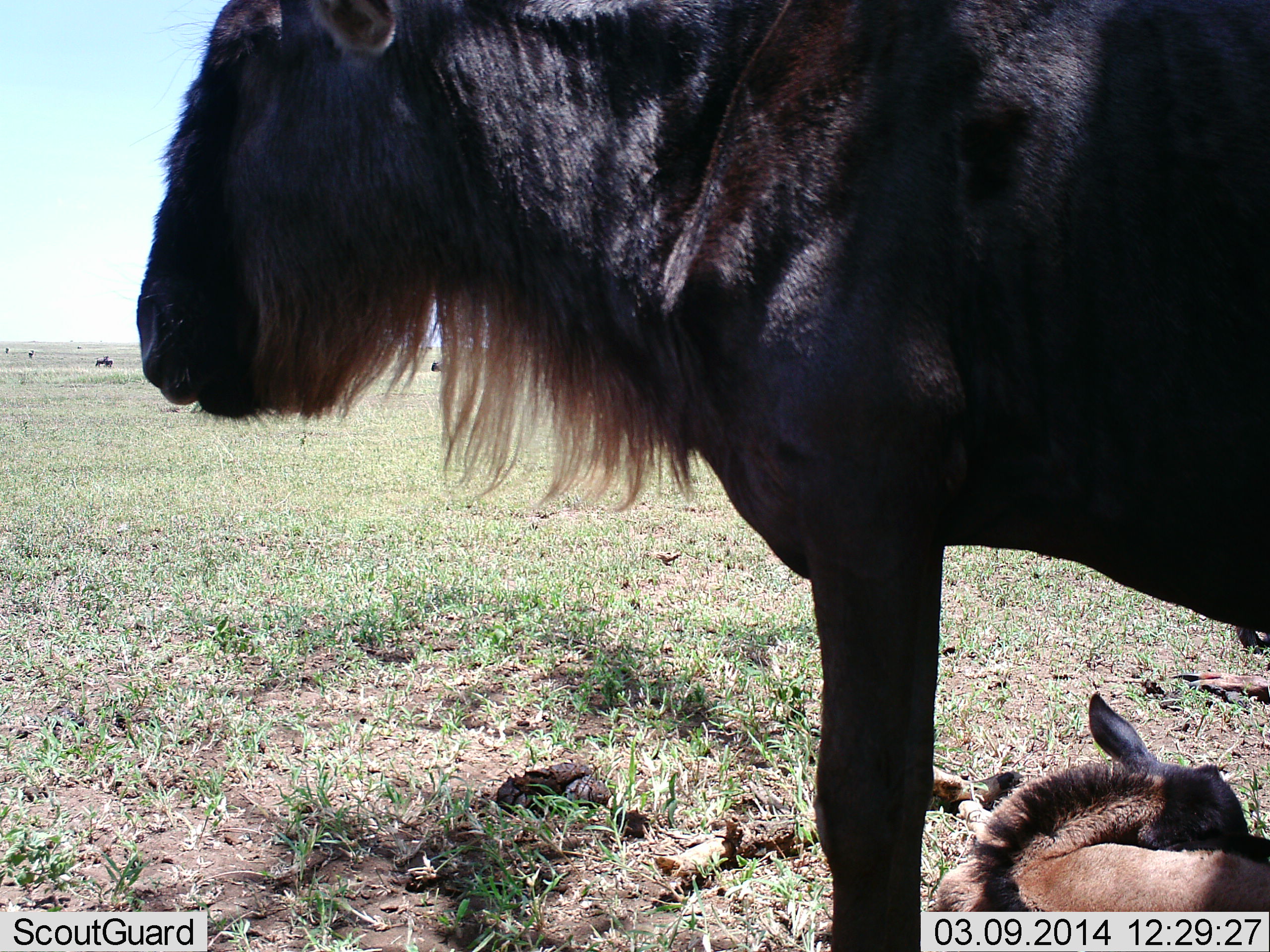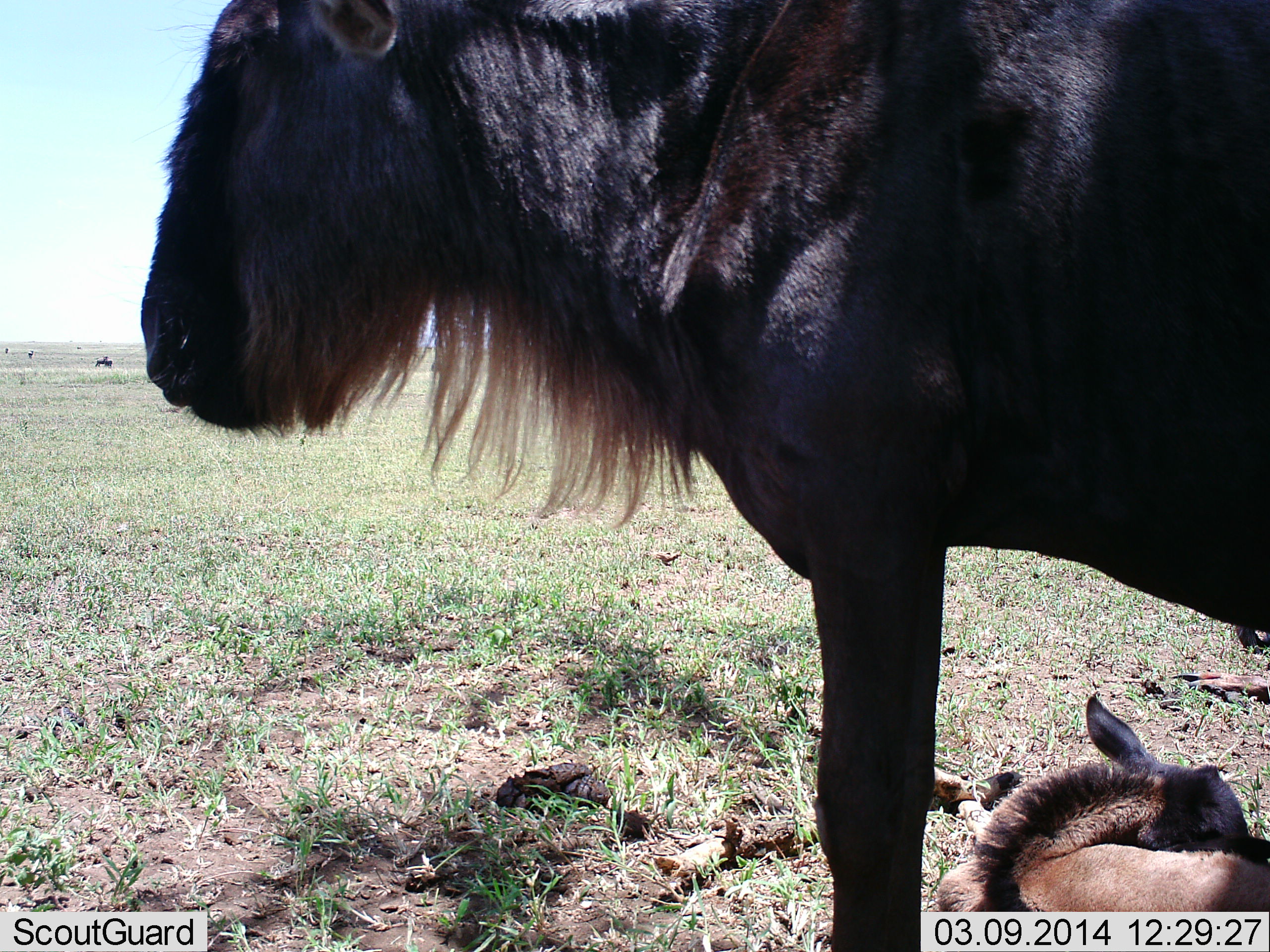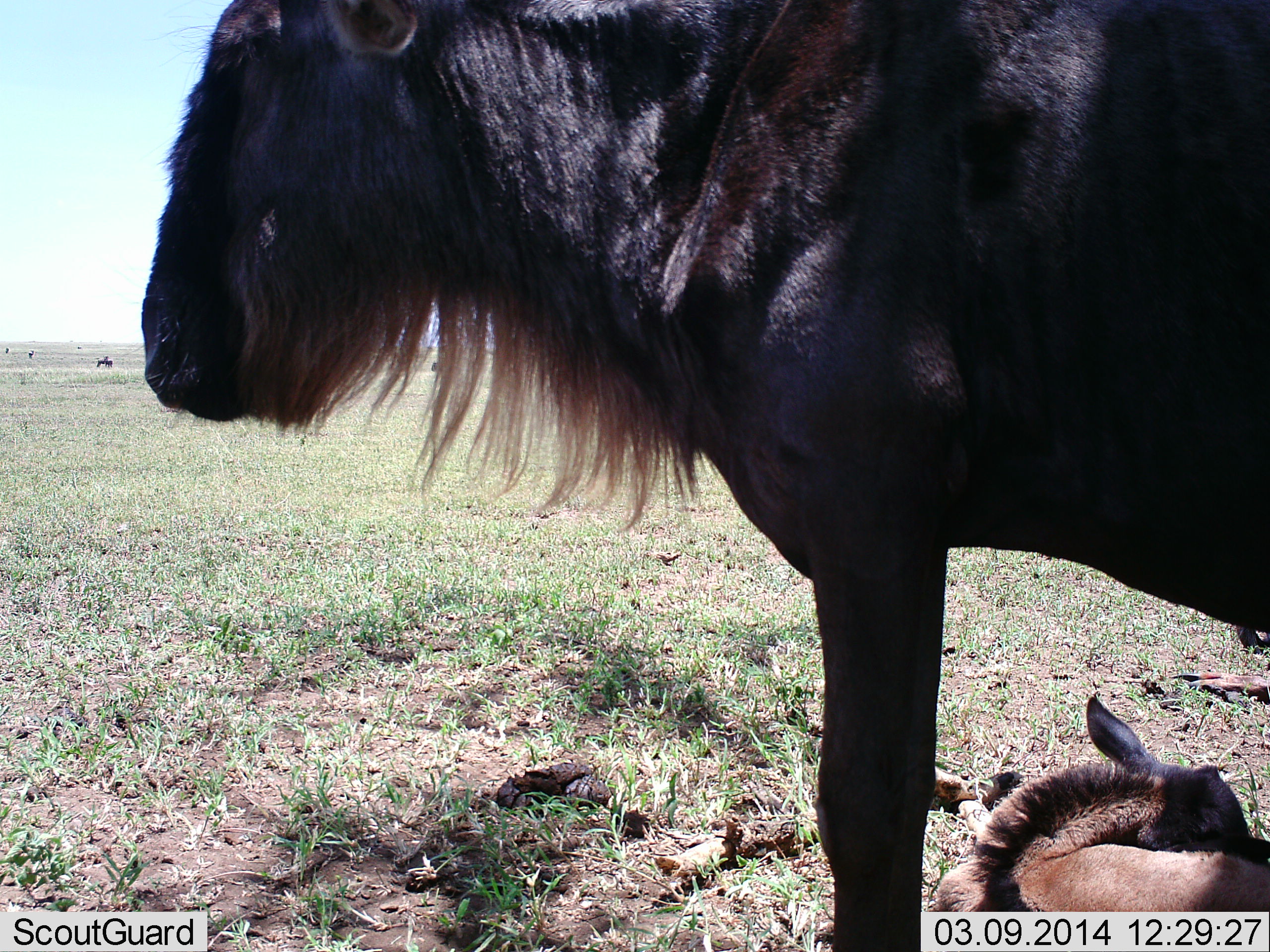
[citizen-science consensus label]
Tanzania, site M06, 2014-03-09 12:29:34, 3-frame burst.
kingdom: Animalia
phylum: Chordata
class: Mammalia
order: Artiodactyla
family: Bovidae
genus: Connochaetes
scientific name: Connochaetes taurinus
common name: blue wildebeest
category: wildebeest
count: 2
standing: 100%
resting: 70%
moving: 0%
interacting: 0%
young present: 90%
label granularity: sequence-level